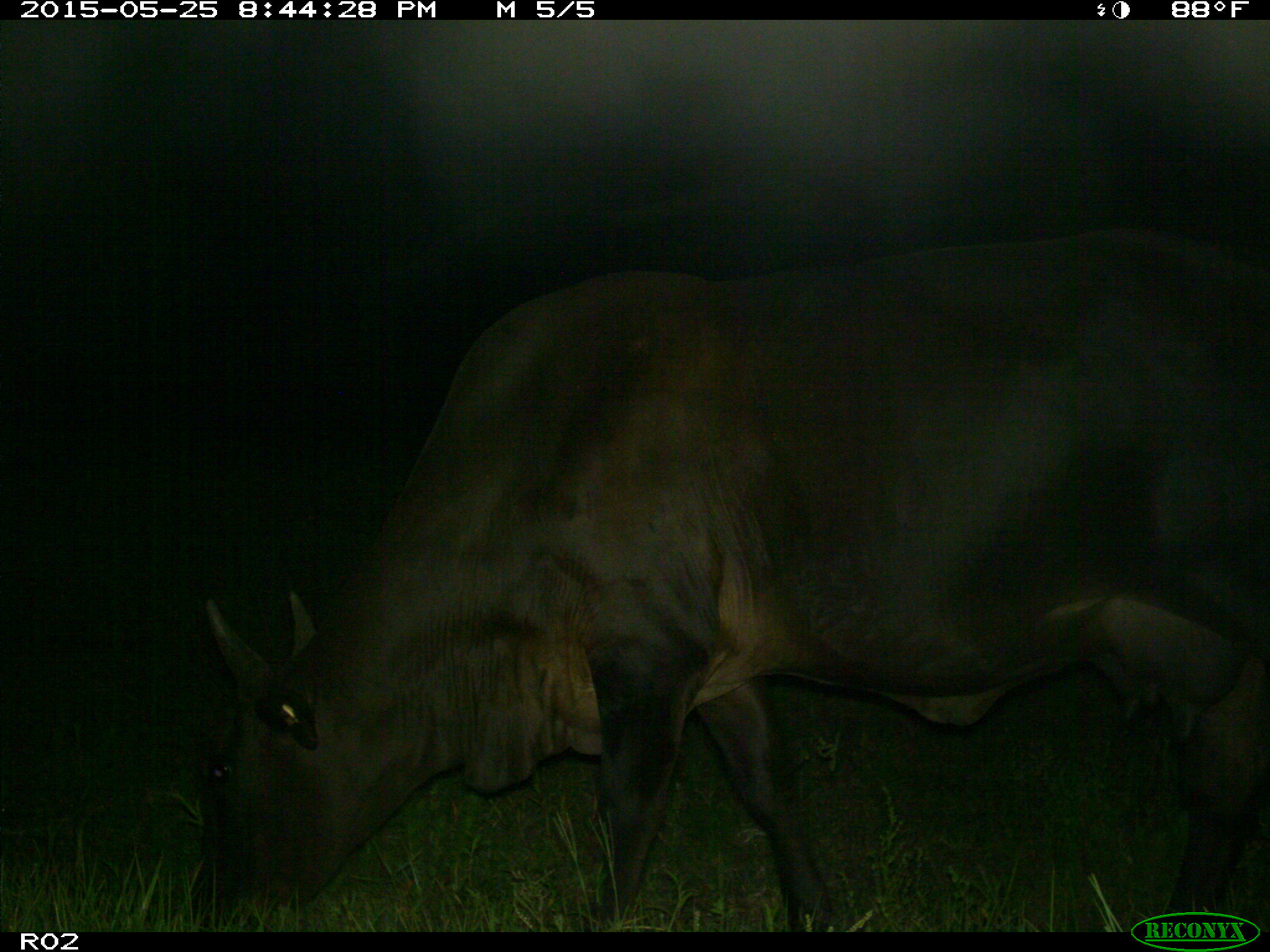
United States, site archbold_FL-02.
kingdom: Animalia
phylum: Chordata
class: Mammalia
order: Artiodactyla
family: Bovidae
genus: Bos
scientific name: Bos taurus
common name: domestic cow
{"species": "Bos taurus (domestic cow)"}